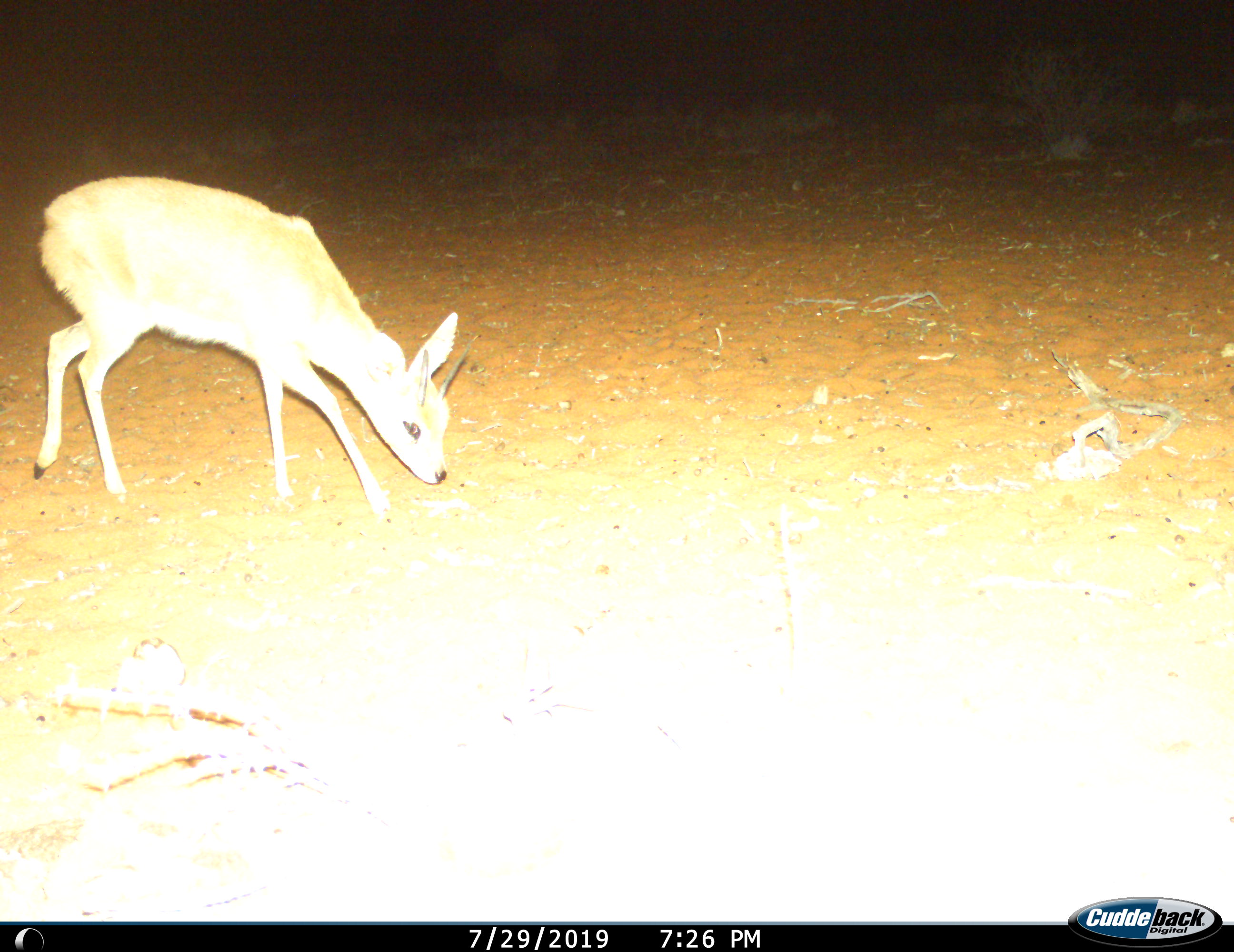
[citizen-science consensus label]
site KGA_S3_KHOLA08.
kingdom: Animalia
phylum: Chordata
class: Mammalia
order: Artiodactyla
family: Bovidae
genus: Raphicerus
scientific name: Raphicerus campestris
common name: steenbok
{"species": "steenbok (Raphicerus campestris)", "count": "1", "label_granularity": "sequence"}